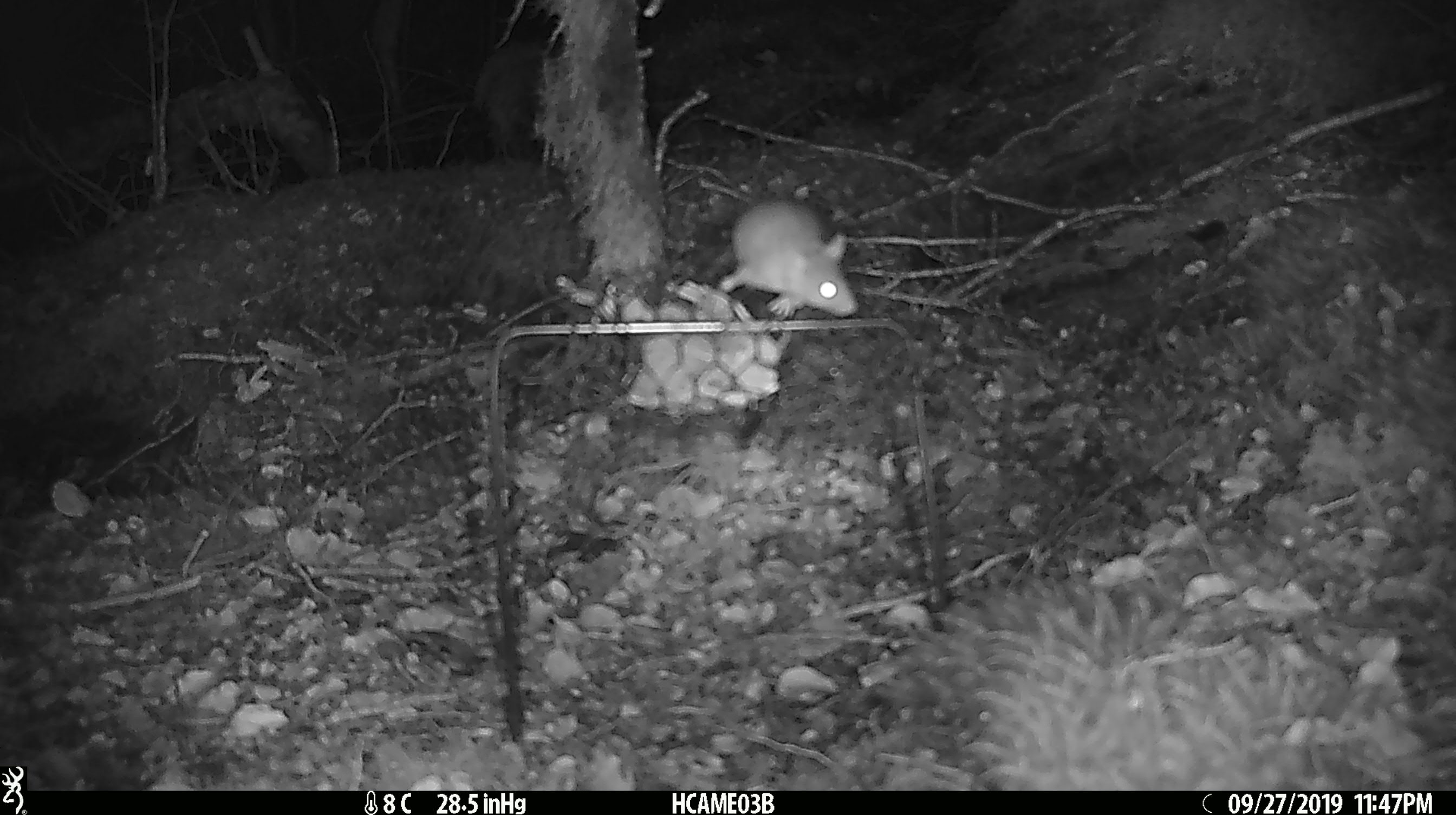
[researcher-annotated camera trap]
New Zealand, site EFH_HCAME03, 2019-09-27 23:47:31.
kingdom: Animalia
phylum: Chordata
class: Mammalia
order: Rodentia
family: Muridae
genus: Mus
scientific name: Mus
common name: mouse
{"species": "mouse (Mus)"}